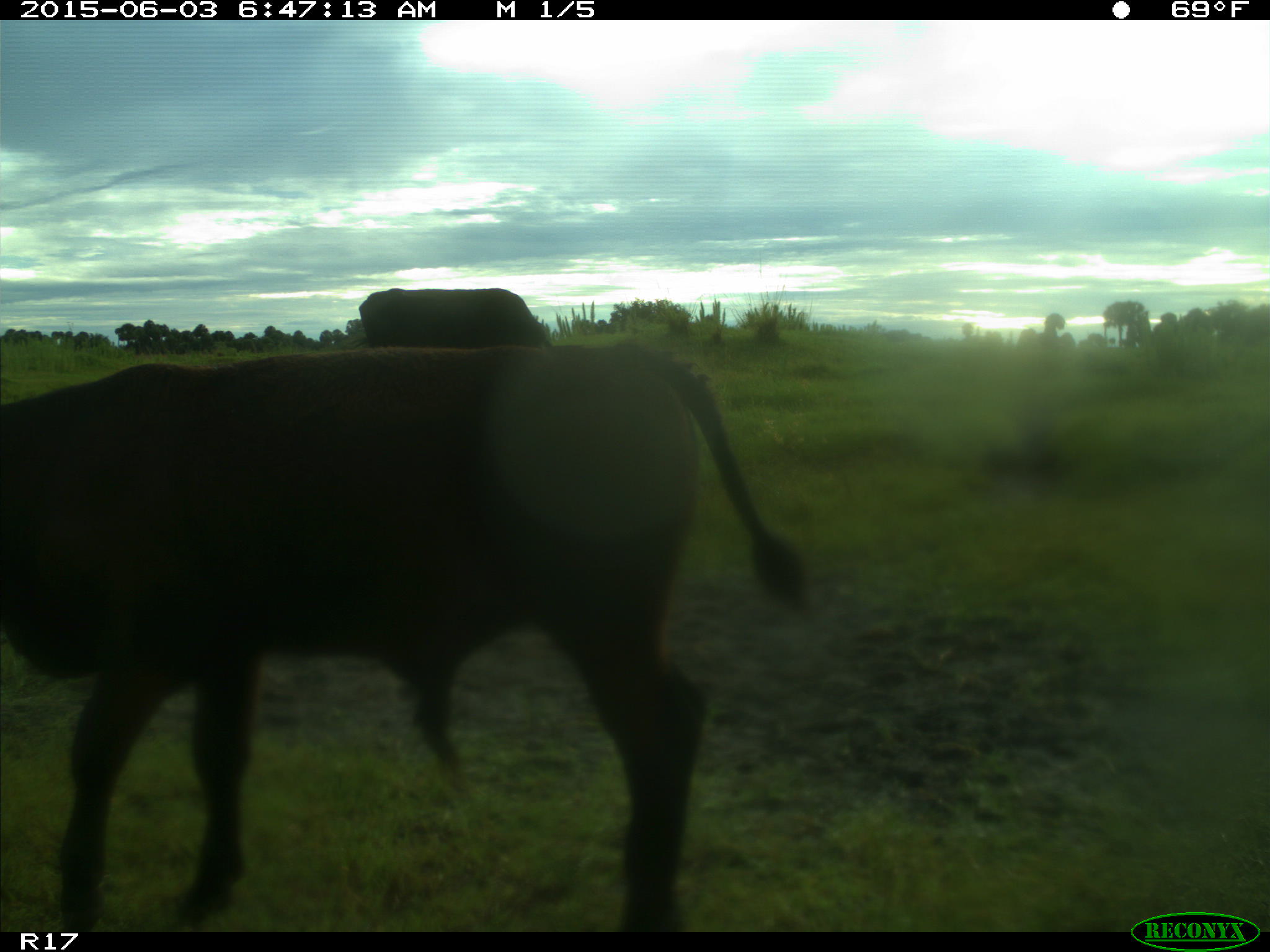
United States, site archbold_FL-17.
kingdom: Animalia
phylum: Chordata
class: Mammalia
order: Artiodactyla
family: Bovidae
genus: Bos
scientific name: Bos taurus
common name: domestic cow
Bos taurus (domestic cow).